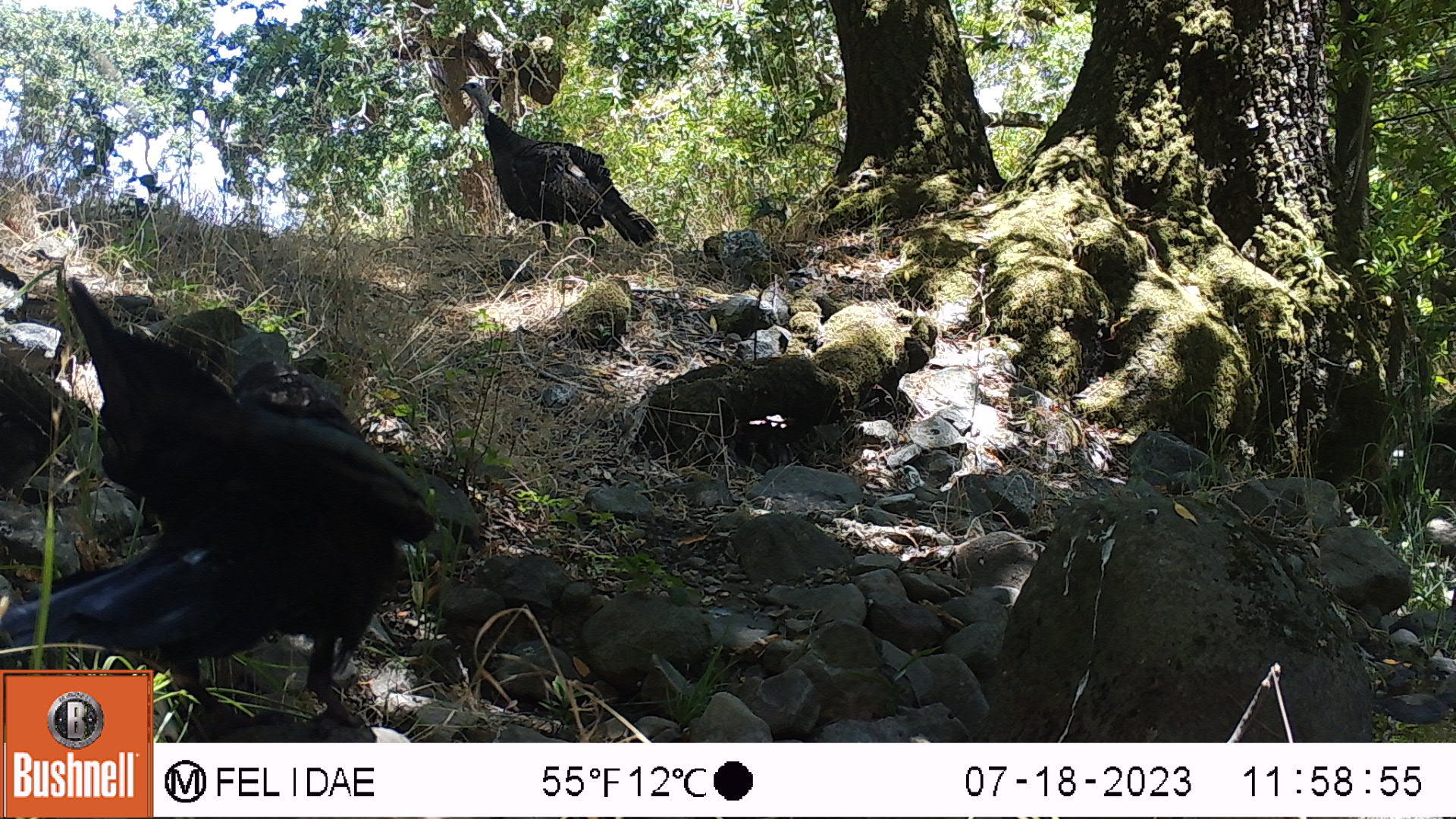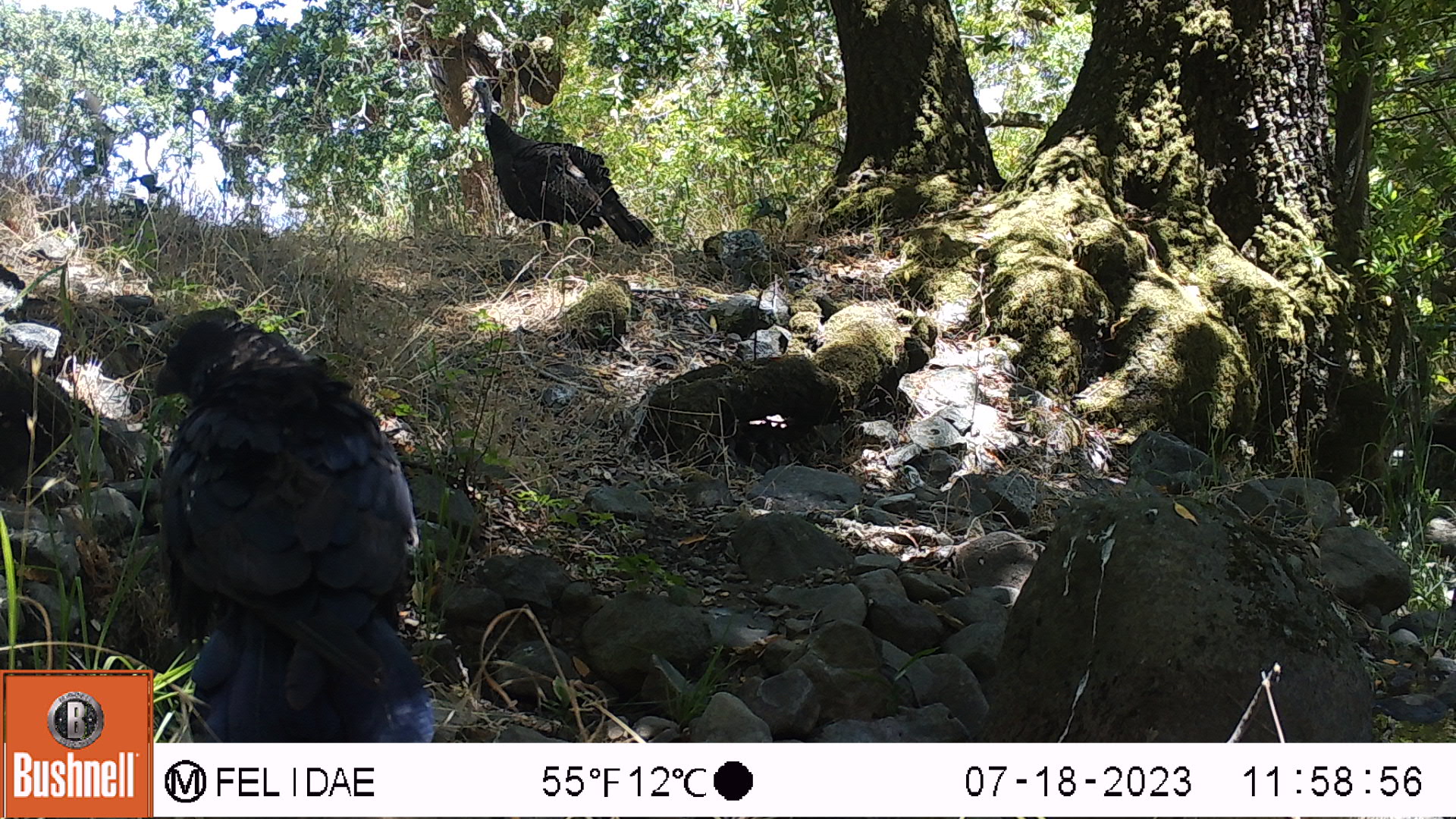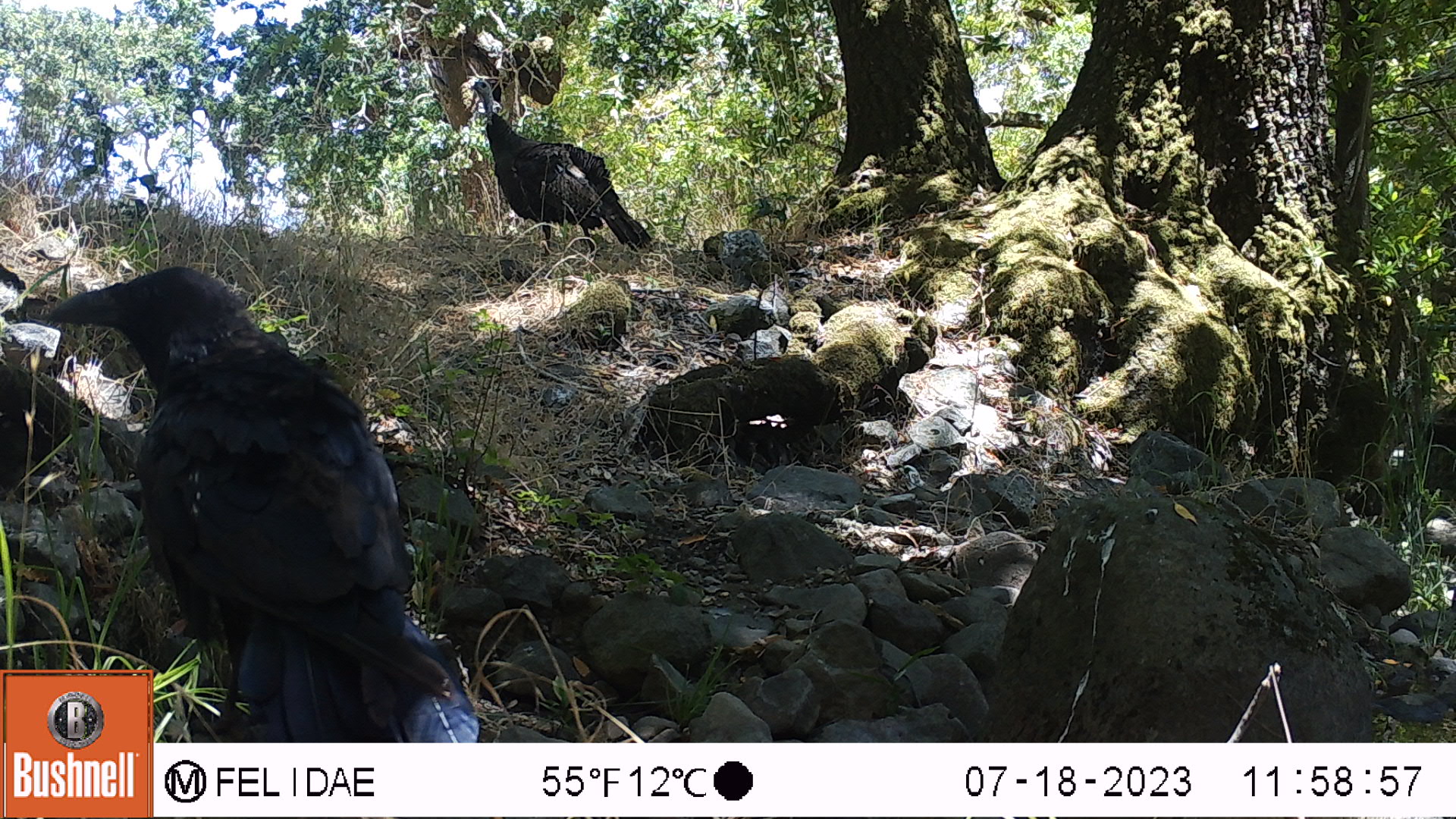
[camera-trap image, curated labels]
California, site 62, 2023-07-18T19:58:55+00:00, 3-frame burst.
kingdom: Animalia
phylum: Chordata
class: Aves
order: Passeriformes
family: Corvidae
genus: Corvus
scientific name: Corvus corax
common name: common raven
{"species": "common raven (Corvus corax)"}